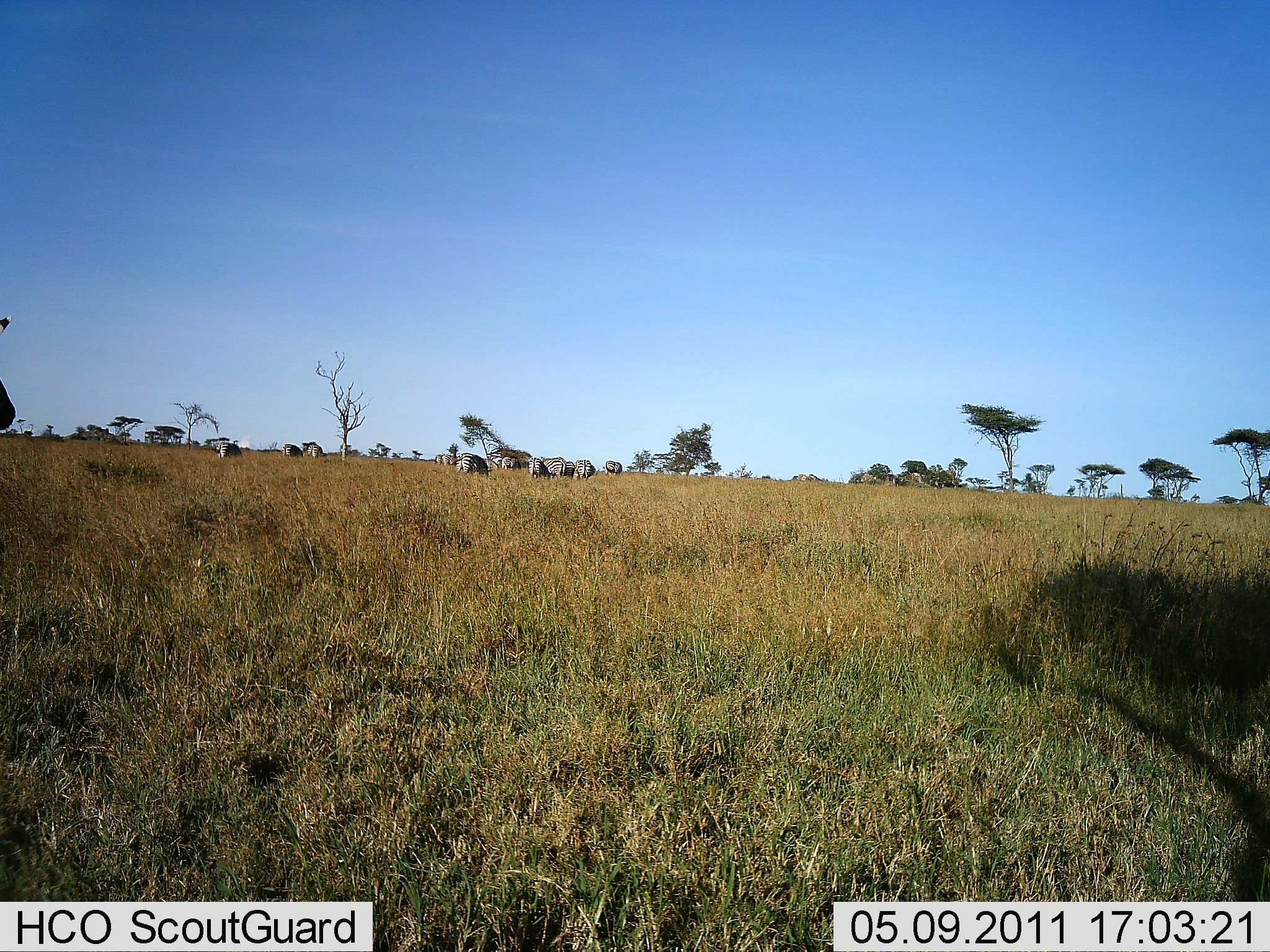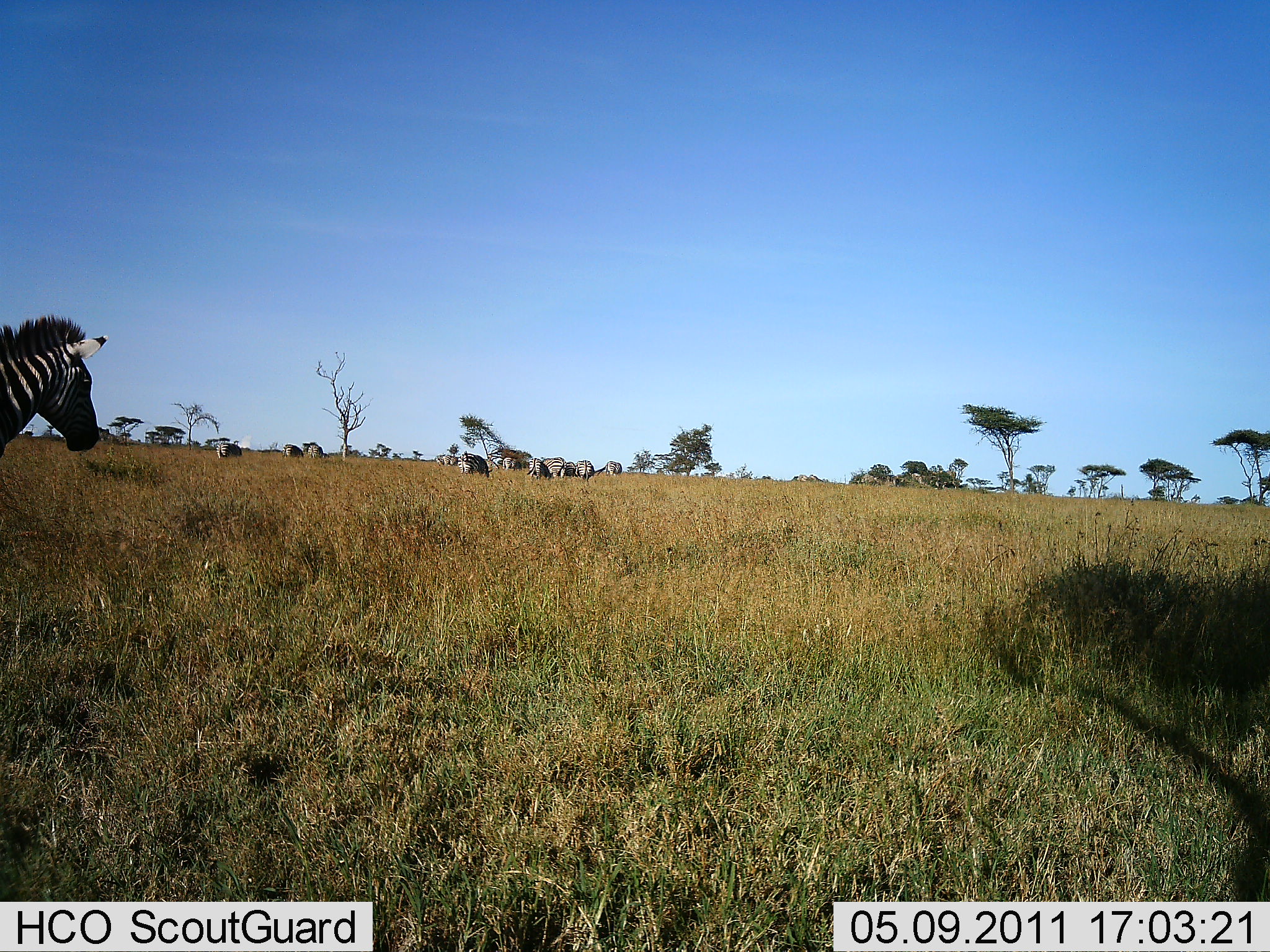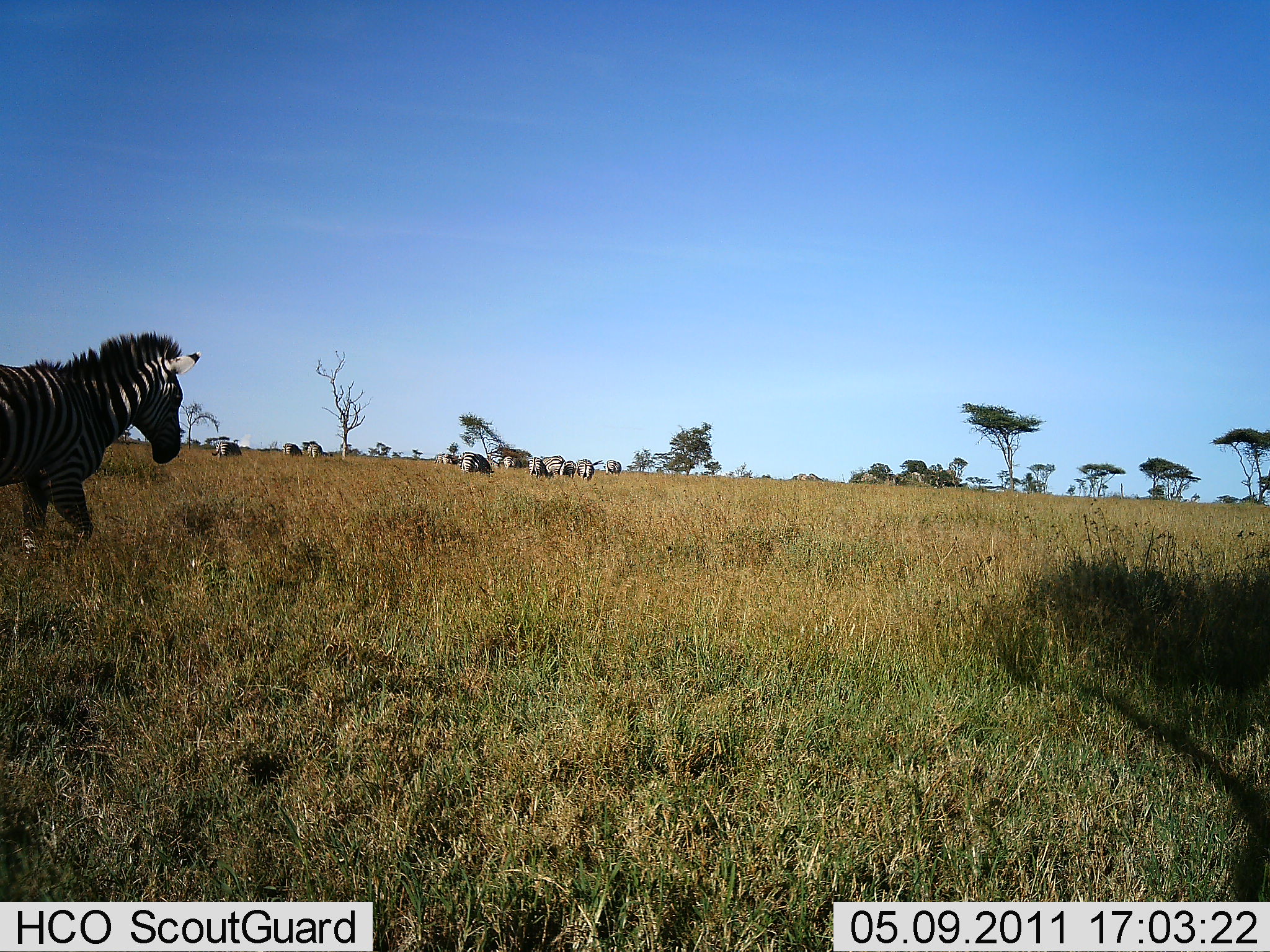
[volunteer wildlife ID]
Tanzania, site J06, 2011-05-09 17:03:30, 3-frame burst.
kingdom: Animalia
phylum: Chordata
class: Mammalia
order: Perissodactyla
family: Equidae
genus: Equus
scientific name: Equus quagga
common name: plains zebra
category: zebra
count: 9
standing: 40%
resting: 0%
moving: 90%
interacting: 0%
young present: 0%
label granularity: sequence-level